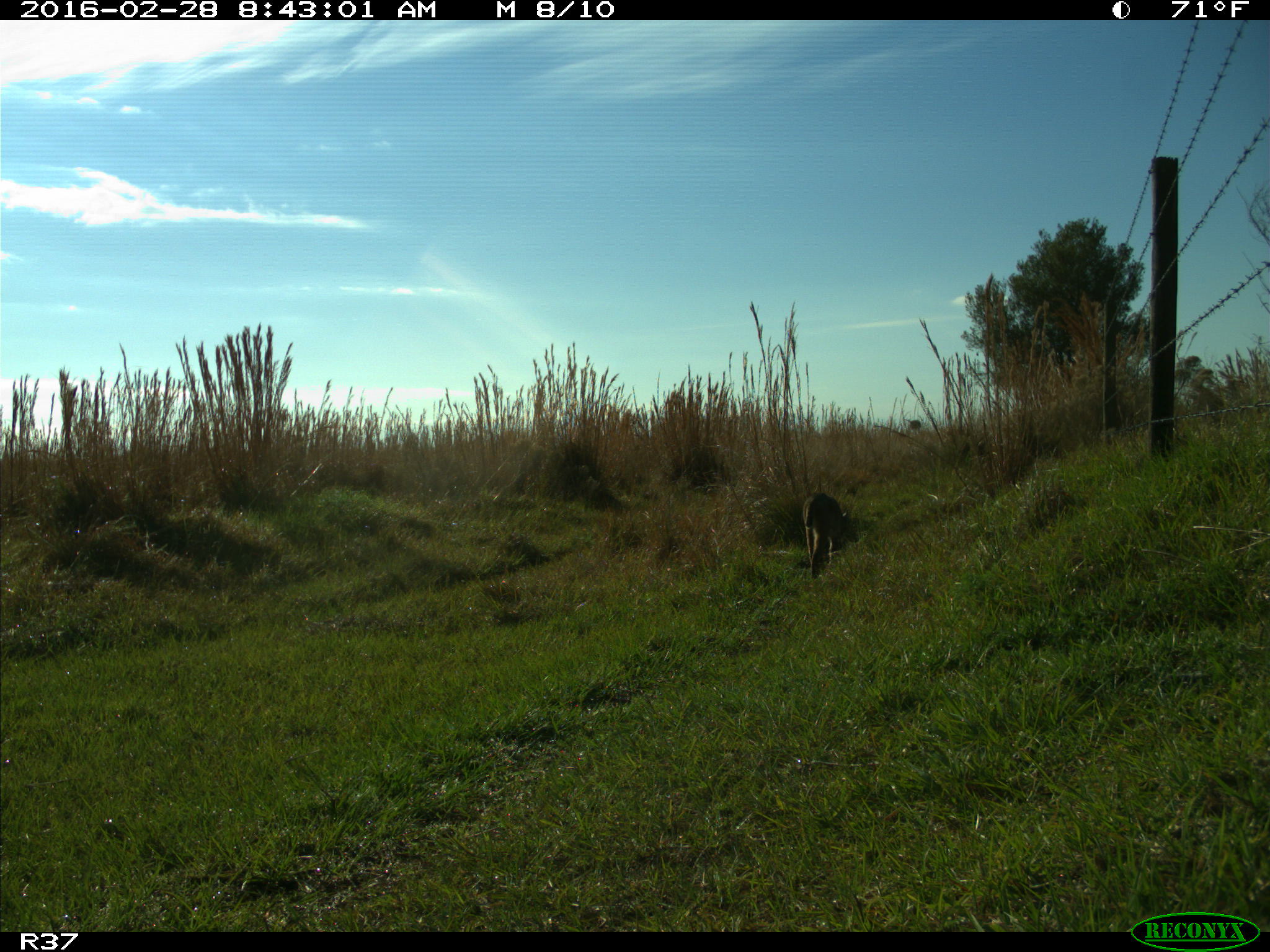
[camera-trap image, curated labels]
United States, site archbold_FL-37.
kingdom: Animalia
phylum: Chordata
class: Mammalia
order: Carnivora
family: Felidae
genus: Lynx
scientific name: Lynx rufus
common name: bobcat